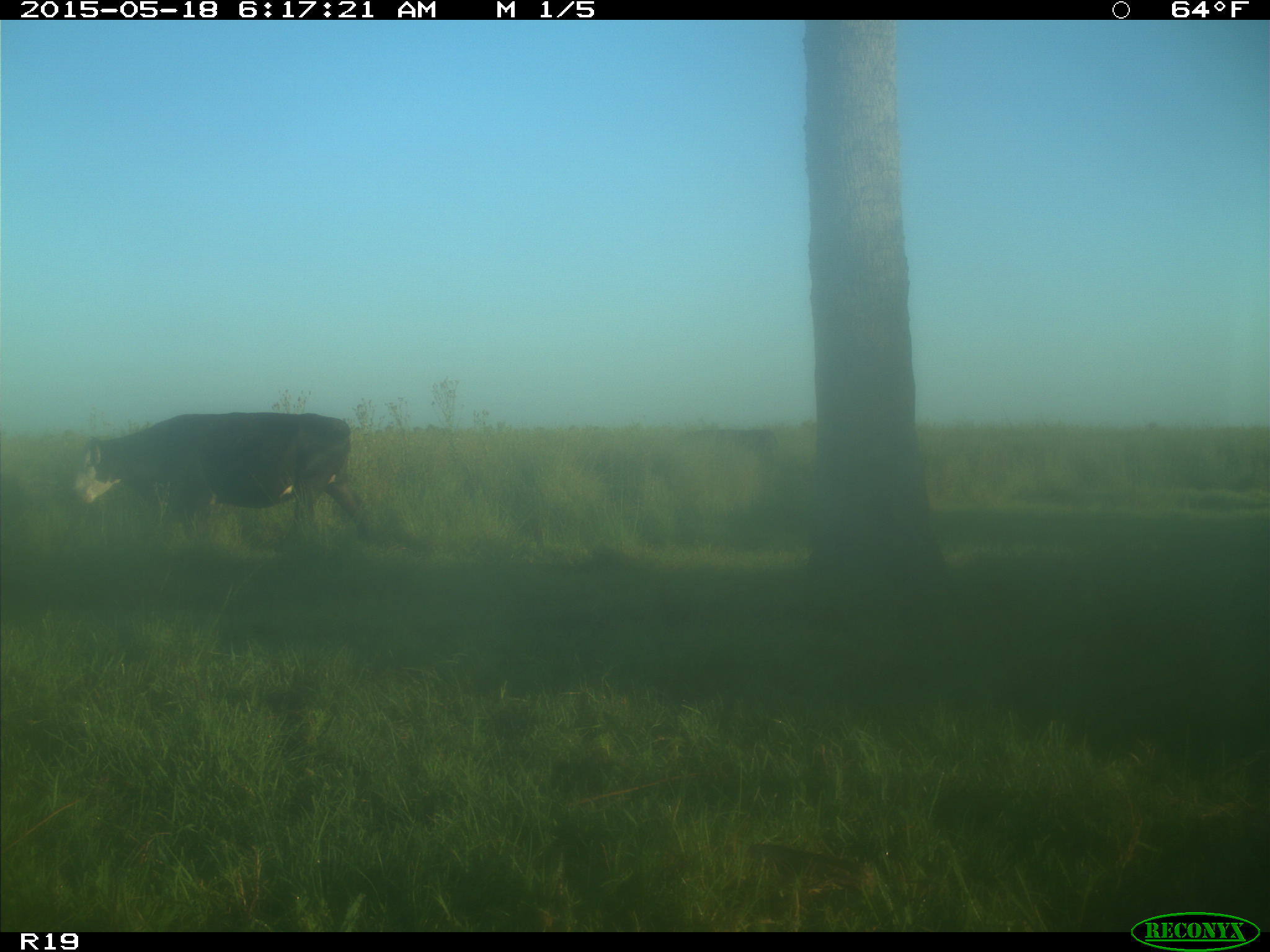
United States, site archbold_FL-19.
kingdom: Animalia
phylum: Chordata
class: Mammalia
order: Artiodactyla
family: Bovidae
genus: Bos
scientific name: Bos taurus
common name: domestic cow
Bos taurus (domestic cow).